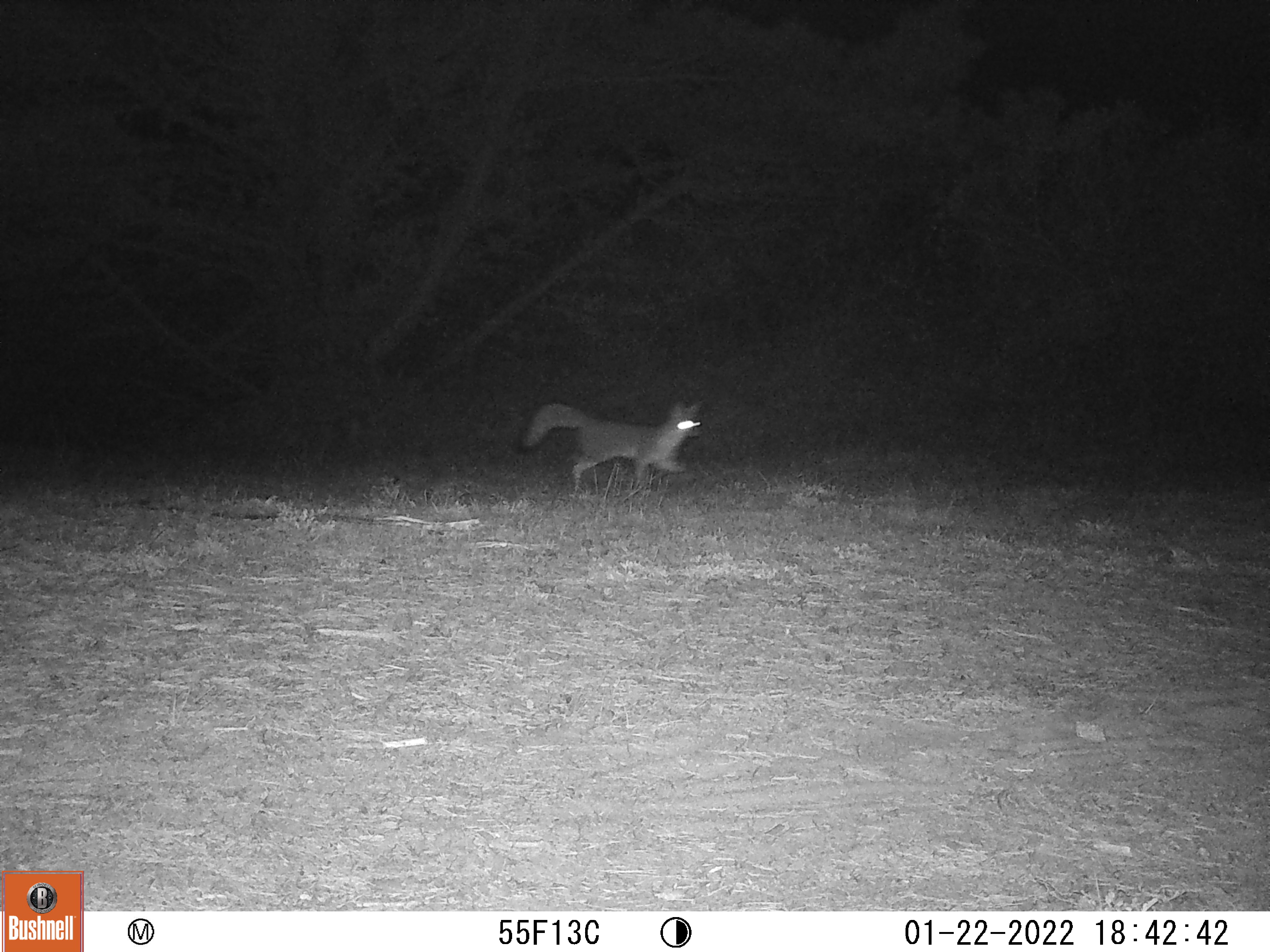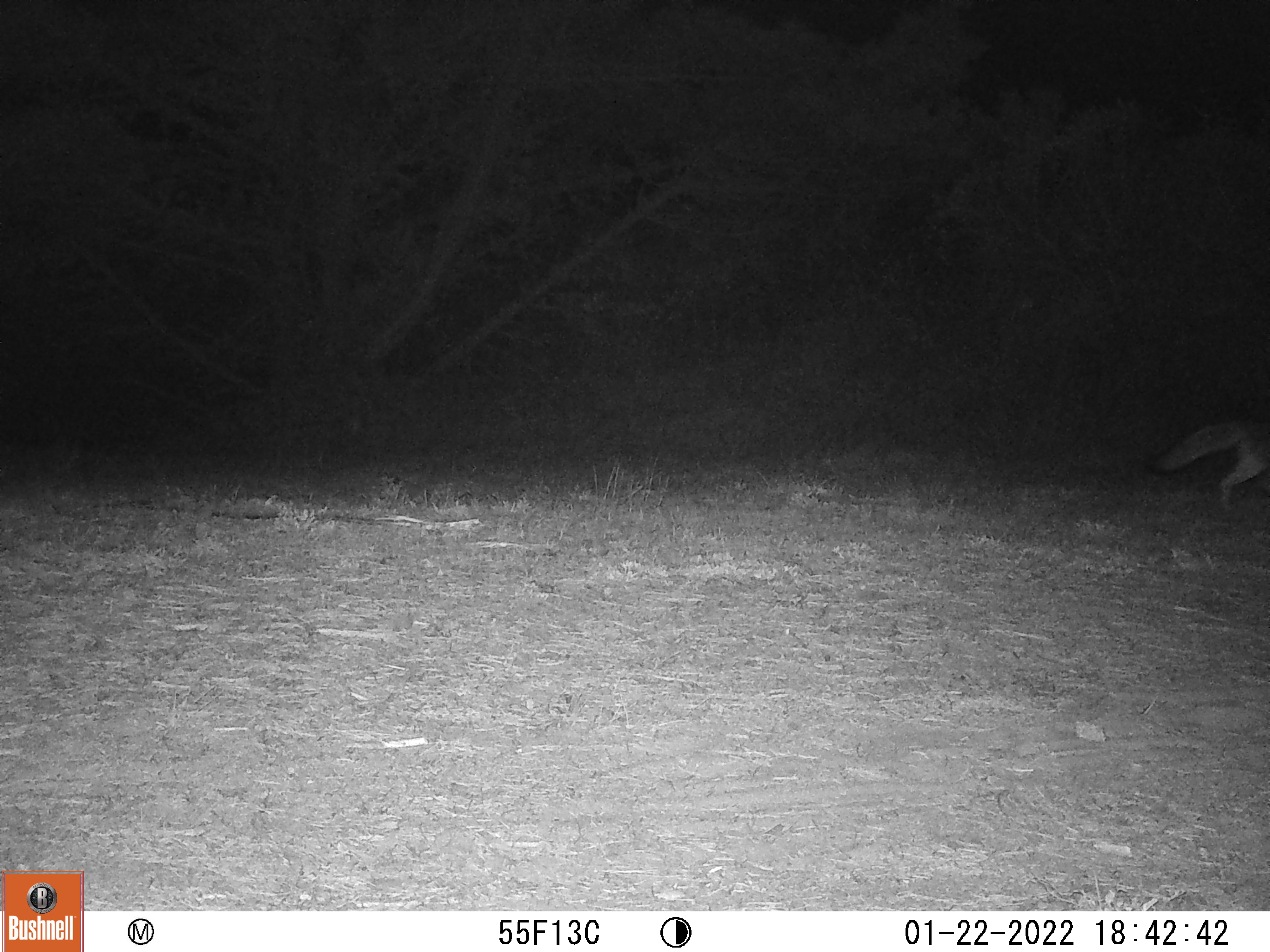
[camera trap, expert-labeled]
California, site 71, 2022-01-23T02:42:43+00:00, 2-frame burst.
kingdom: Animalia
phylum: Chordata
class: Mammalia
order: Carnivora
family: Canidae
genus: Urocyon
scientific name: Urocyon cinereoargenteus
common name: gray fox